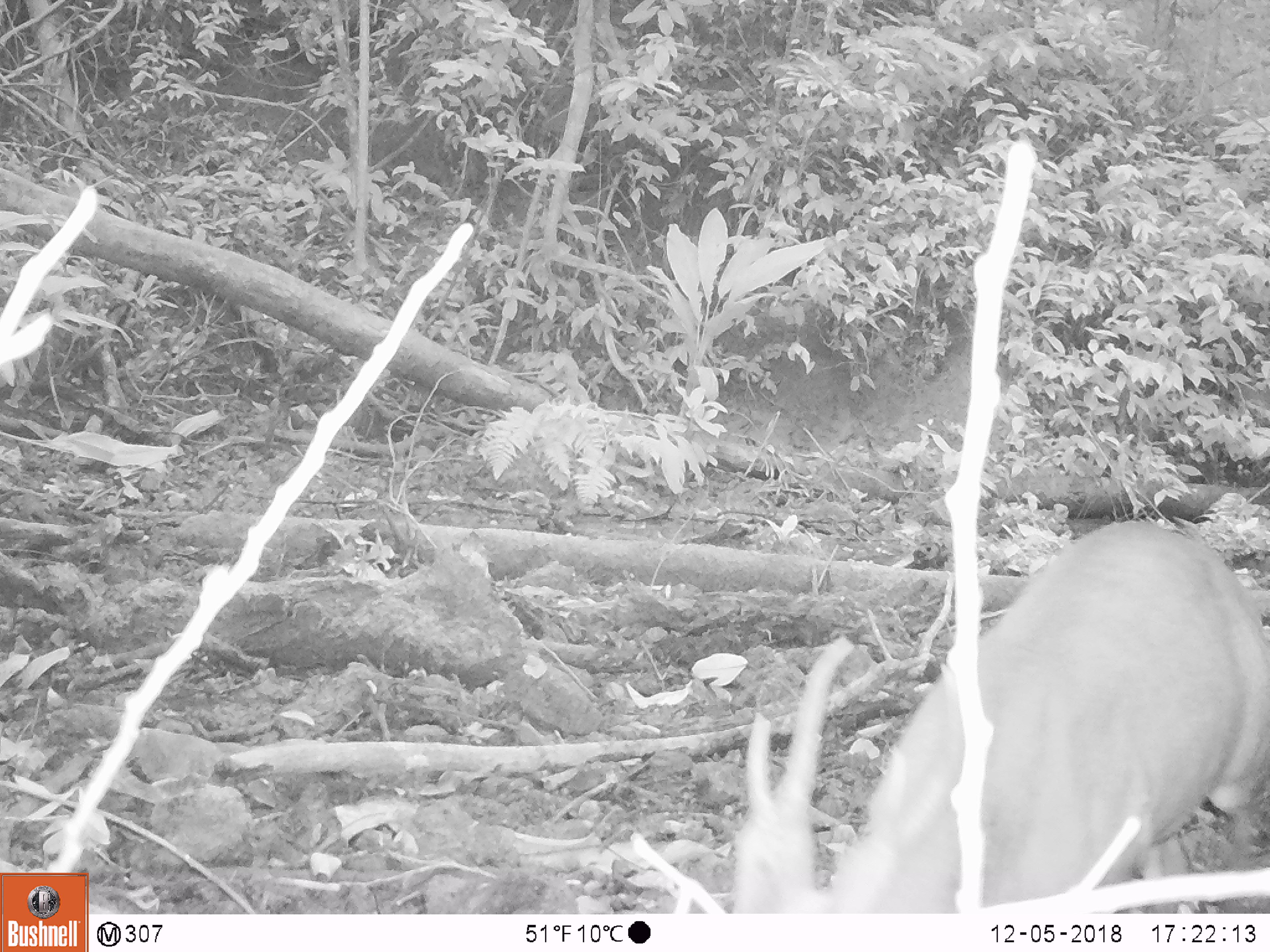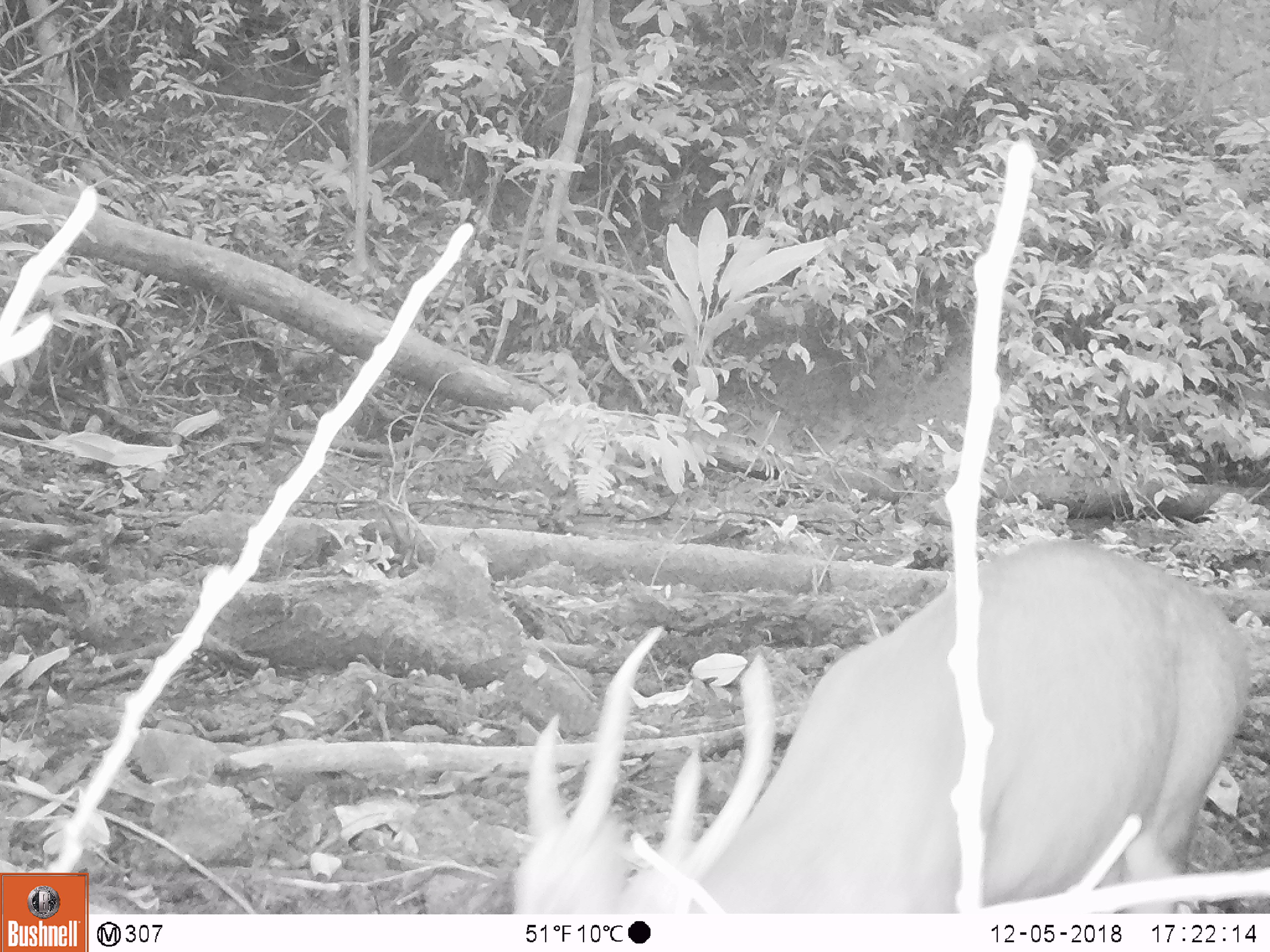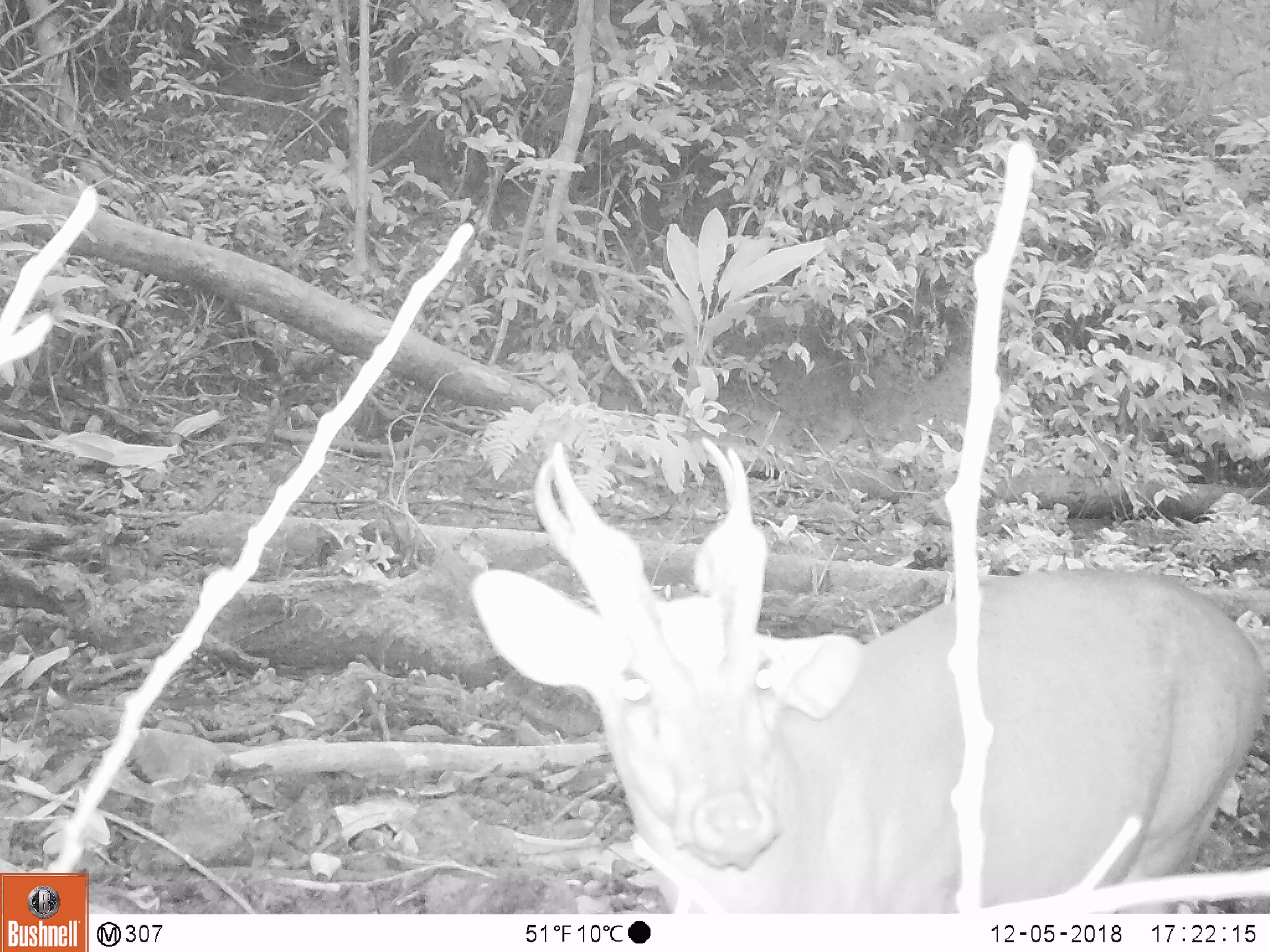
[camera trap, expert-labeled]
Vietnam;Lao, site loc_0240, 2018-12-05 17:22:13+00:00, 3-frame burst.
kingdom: Animalia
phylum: Chordata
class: Mammalia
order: Artiodactyla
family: Cervidae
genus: Muntiacus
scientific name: Muntiacus vuquangensis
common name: large-antlered muntjac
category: large antlered muntjac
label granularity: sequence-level